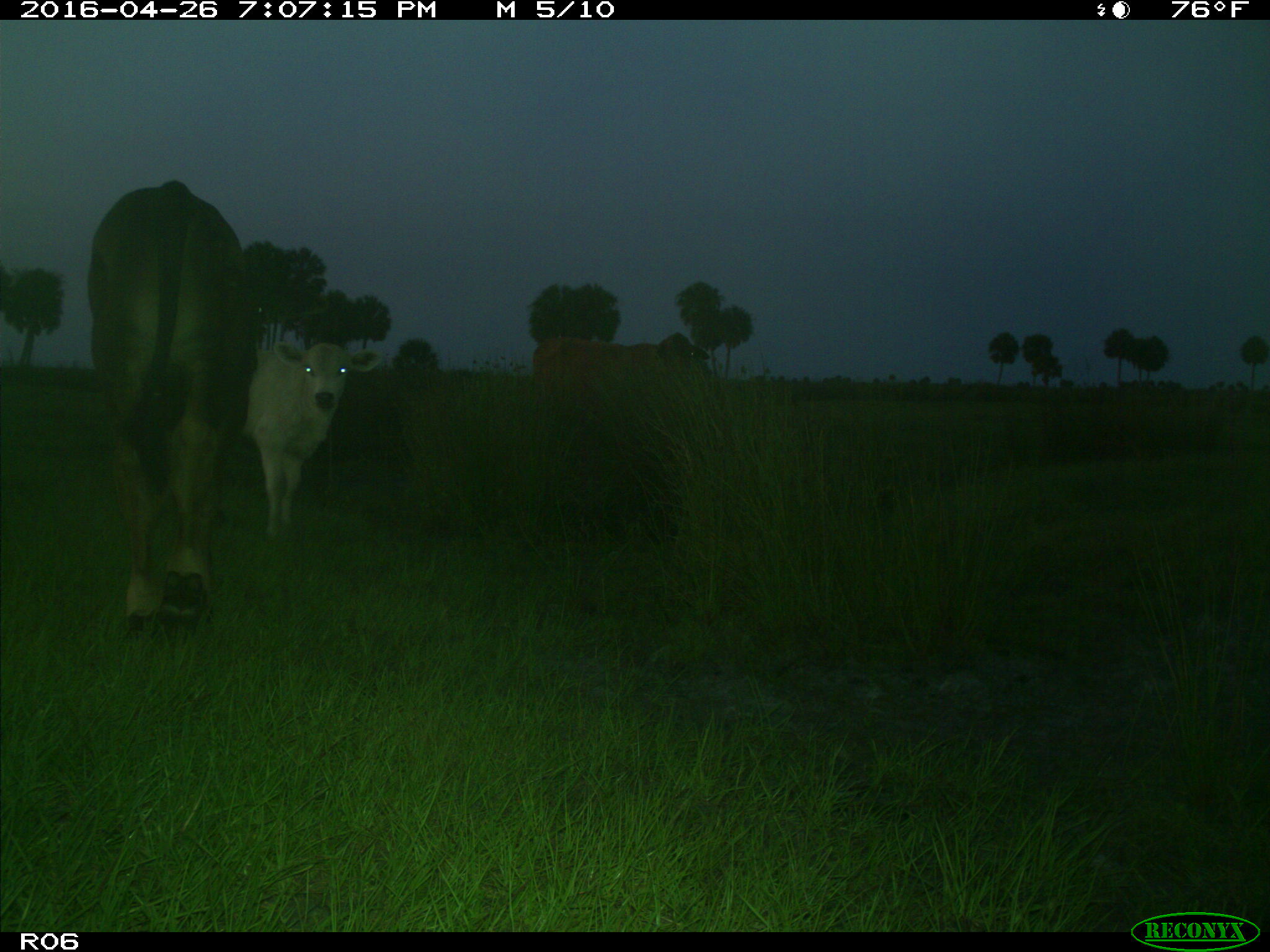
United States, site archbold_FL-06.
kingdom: Animalia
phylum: Chordata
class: Mammalia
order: Artiodactyla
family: Bovidae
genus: Bos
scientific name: Bos taurus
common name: domestic cow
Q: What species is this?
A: Bos taurus (domestic cow).